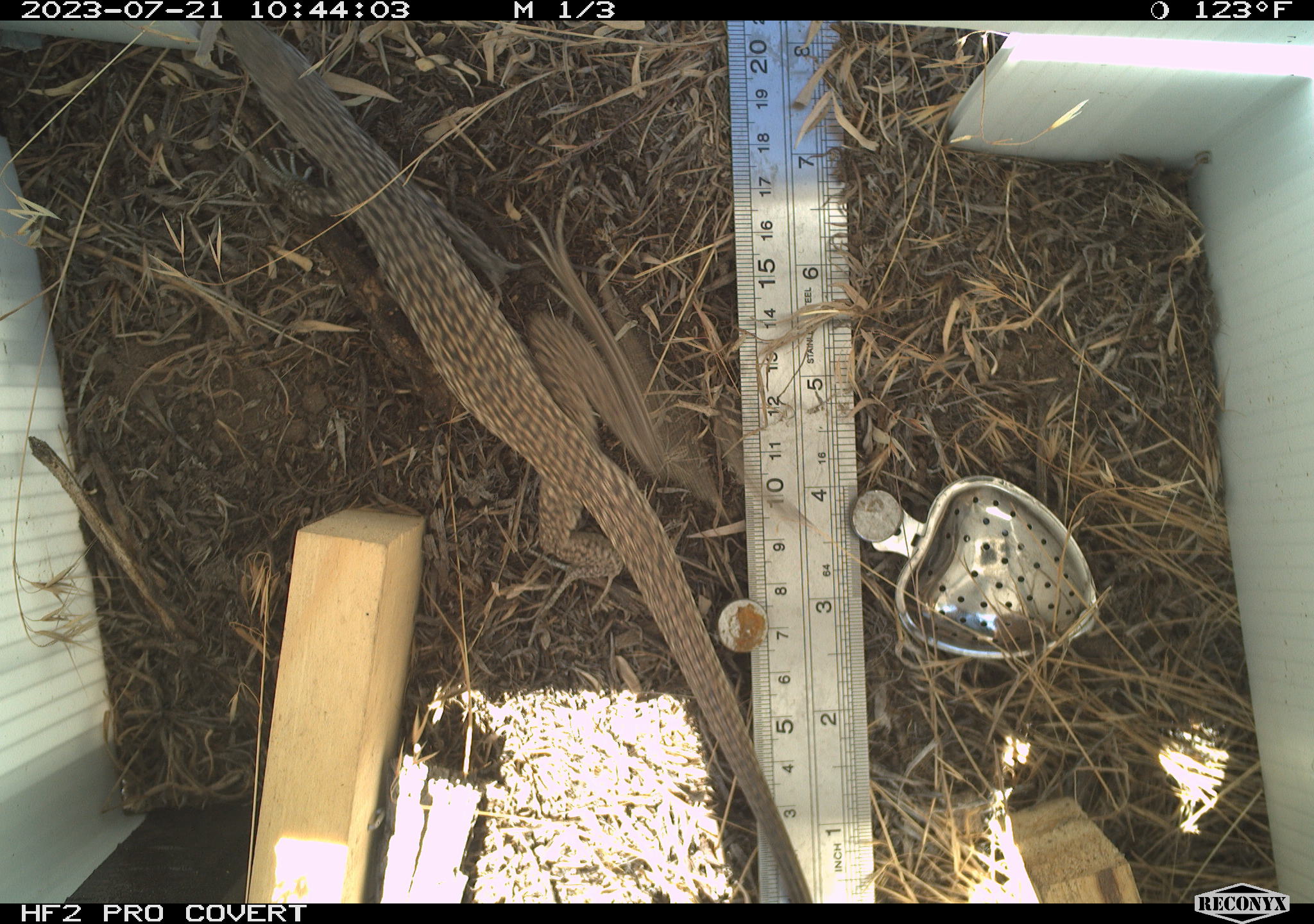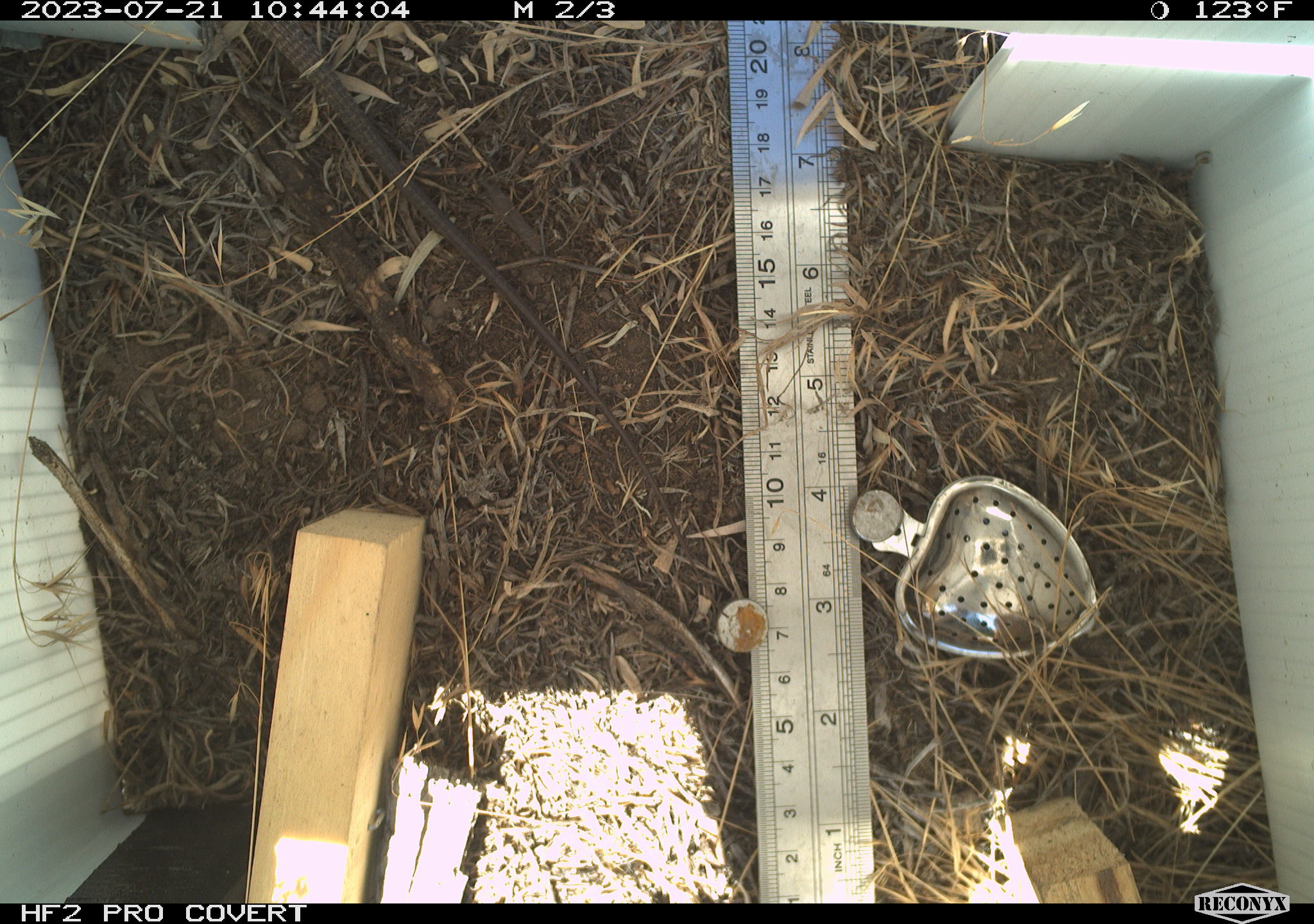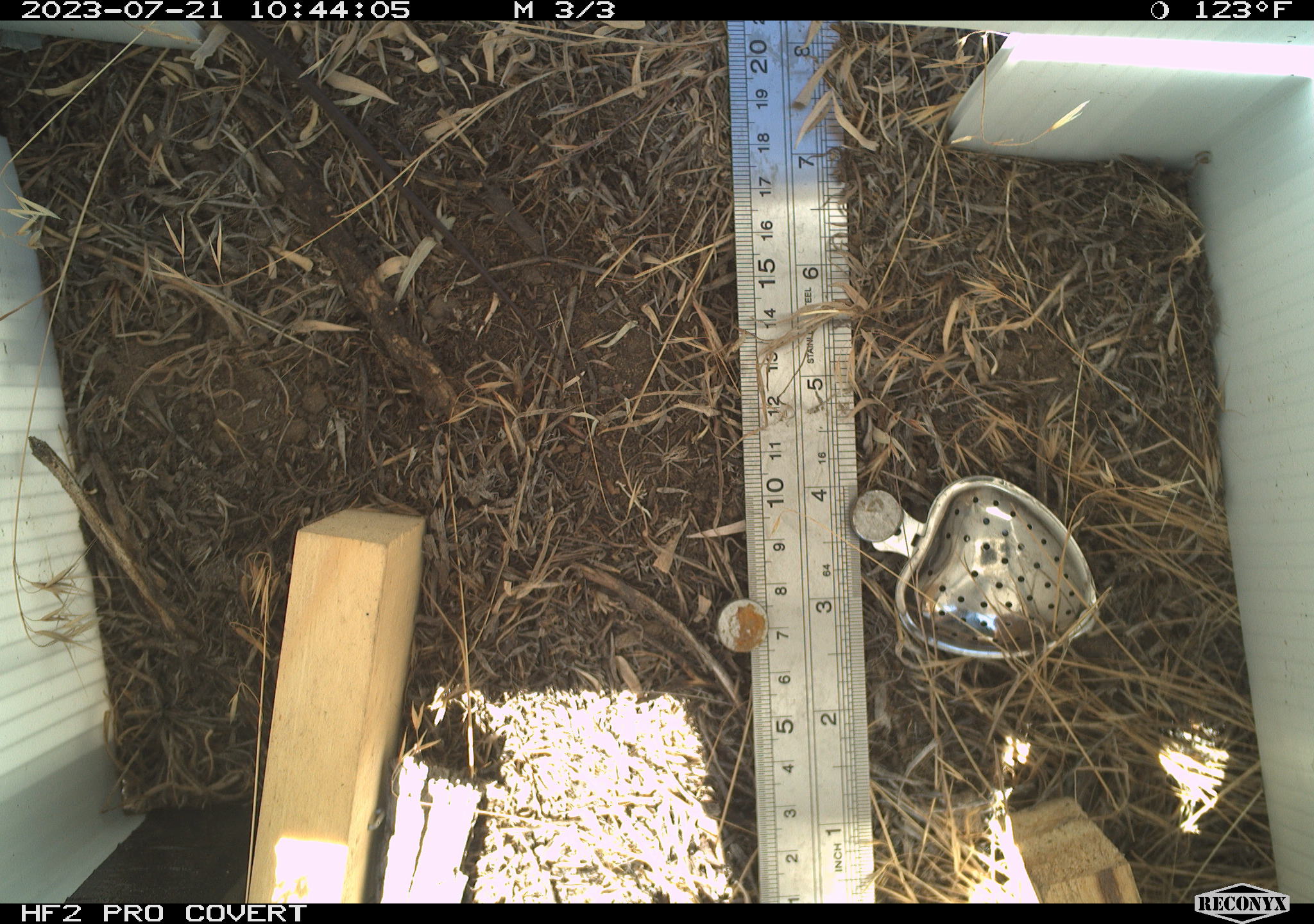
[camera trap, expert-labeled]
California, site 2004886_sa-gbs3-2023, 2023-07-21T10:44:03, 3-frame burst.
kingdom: Animalia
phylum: Chordata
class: Reptilia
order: Squamata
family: Teiidae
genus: Aspidoscelis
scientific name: Aspidoscelis tigris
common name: western whiptail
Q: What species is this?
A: Western whiptail (Aspidoscelis tigris).